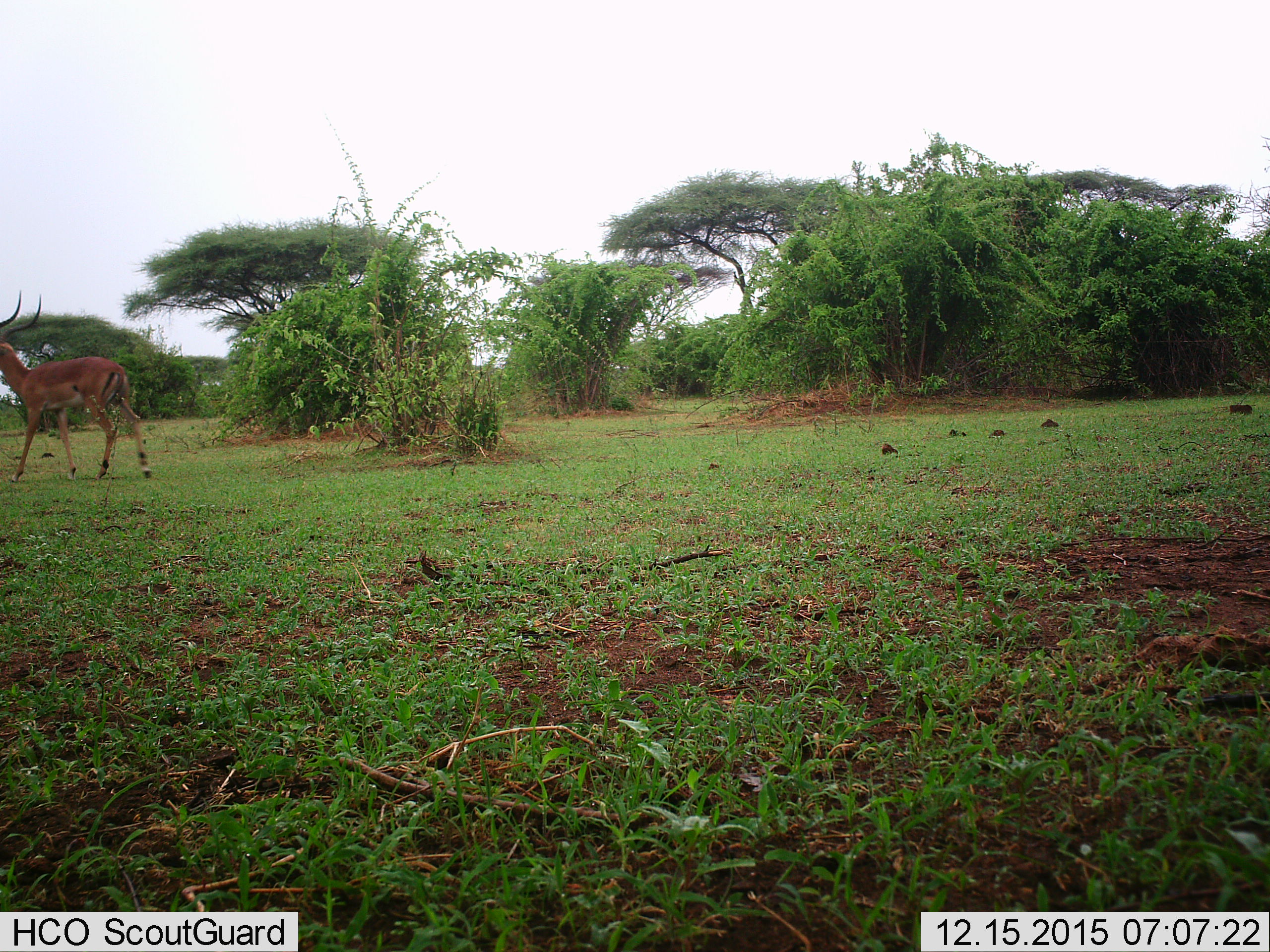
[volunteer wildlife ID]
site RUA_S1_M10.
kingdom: Animalia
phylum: Chordata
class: Mammalia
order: Artiodactyla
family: Bovidae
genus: Aepyceros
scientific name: Aepyceros melampus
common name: impala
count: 1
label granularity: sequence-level